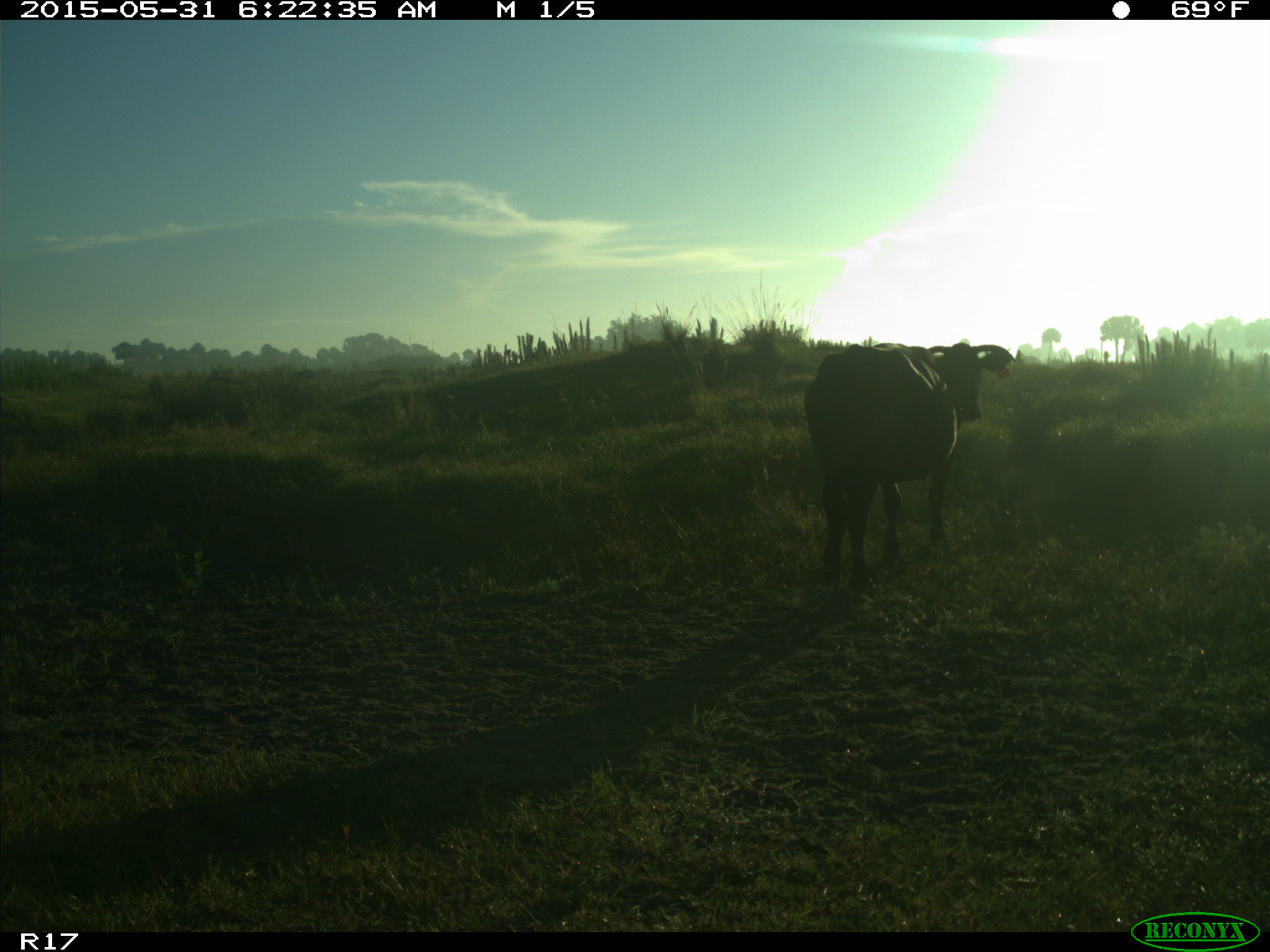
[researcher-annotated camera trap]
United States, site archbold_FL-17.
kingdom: Animalia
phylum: Chordata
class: Mammalia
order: Artiodactyla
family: Bovidae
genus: Bos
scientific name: Bos taurus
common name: domestic cow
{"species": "Bos taurus (domestic cow)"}